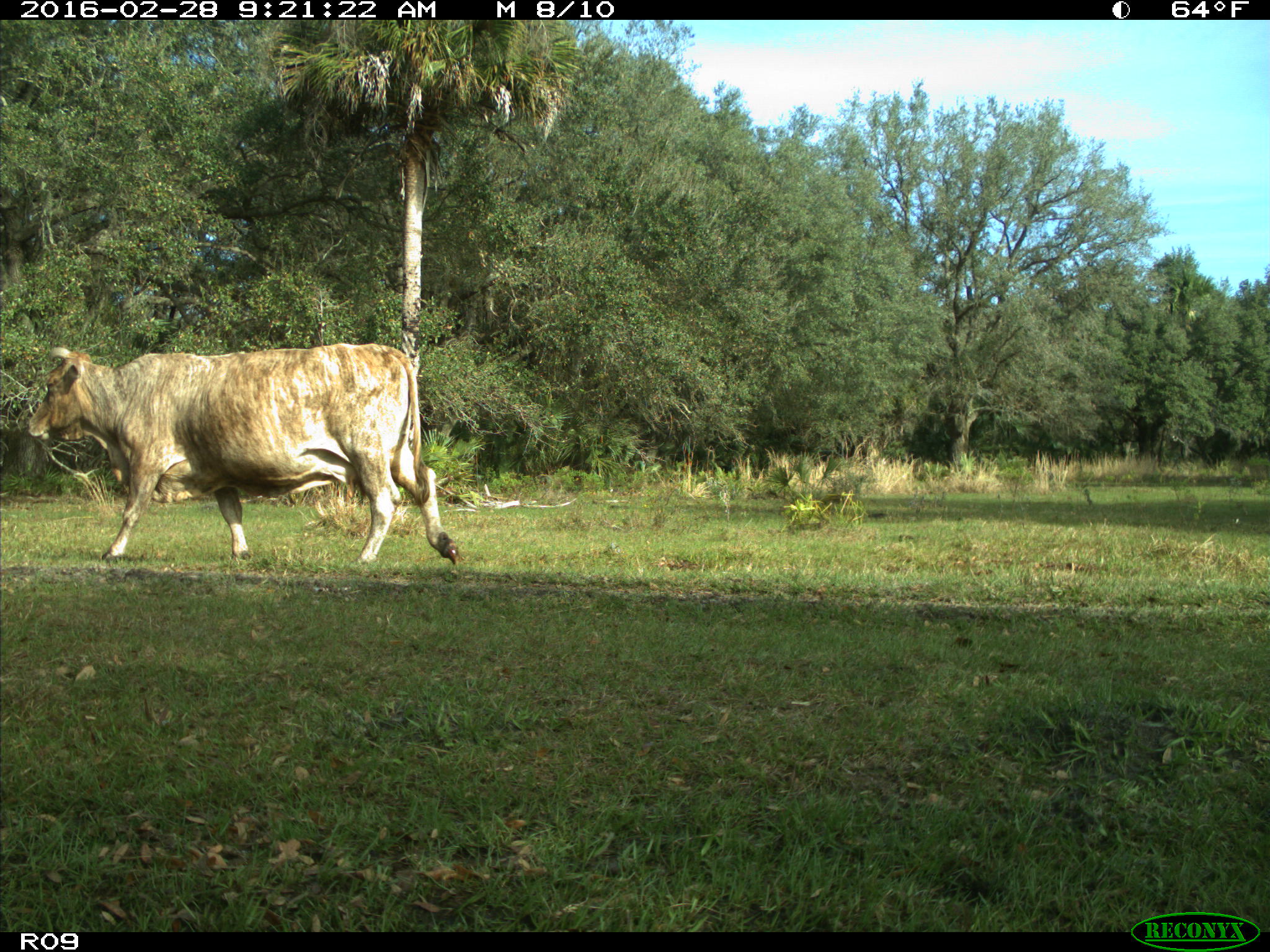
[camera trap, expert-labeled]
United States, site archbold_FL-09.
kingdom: Animalia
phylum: Chordata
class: Mammalia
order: Artiodactyla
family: Bovidae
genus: Bos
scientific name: Bos taurus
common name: domestic cow